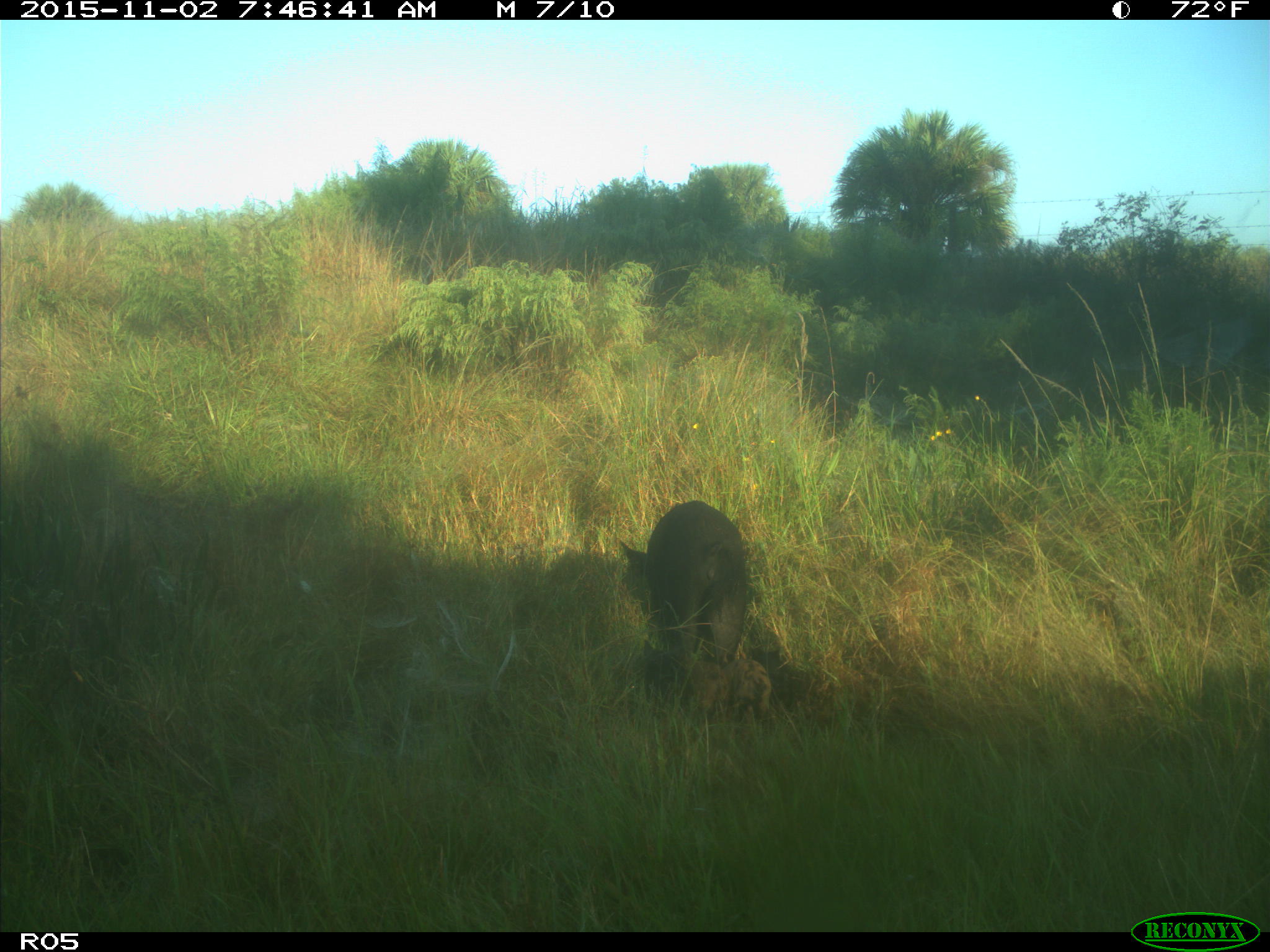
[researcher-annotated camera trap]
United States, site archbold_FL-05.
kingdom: Animalia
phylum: Chordata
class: Mammalia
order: Artiodactyla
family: Suidae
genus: Sus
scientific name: Sus scrofa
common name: wild boar